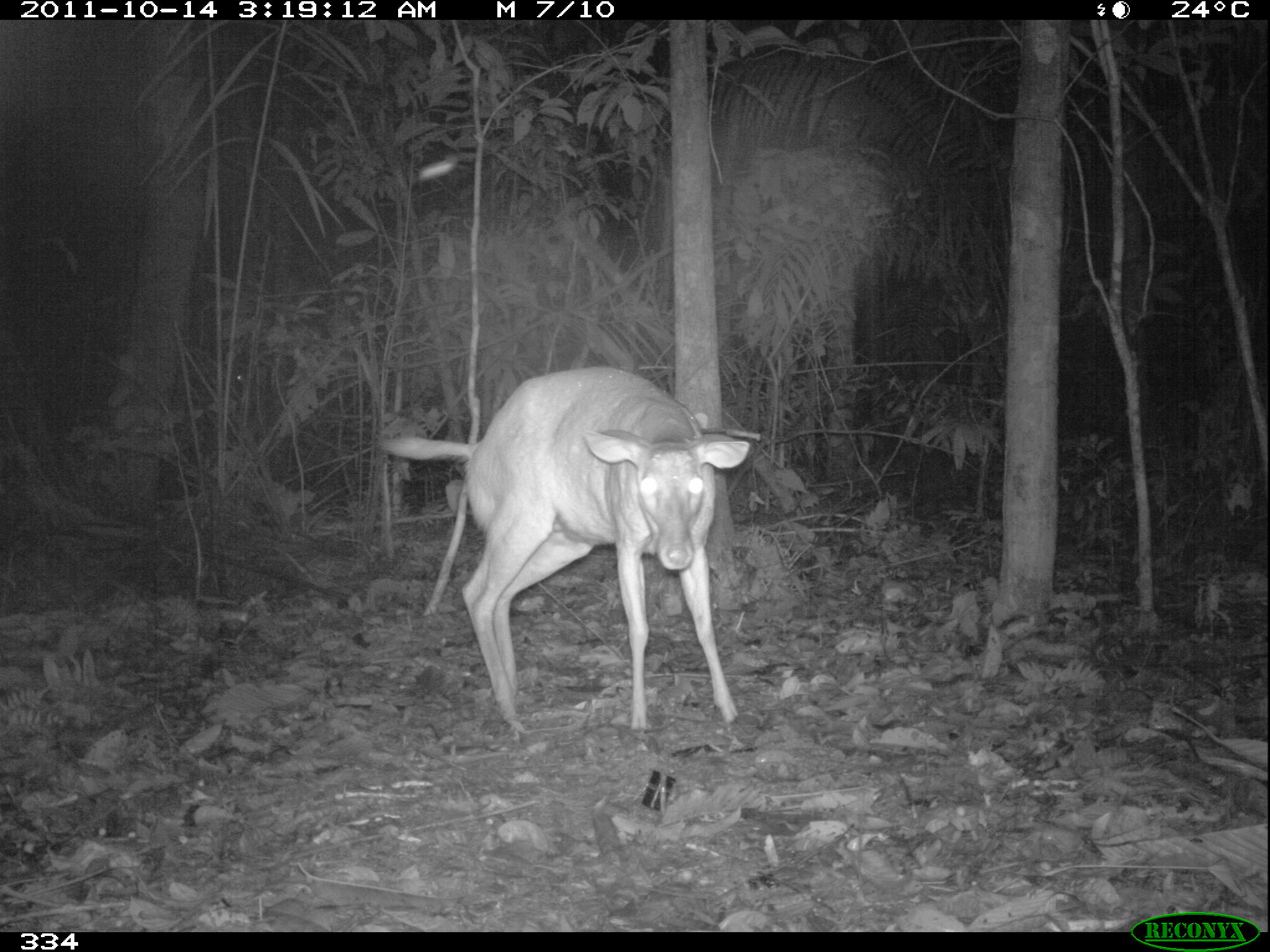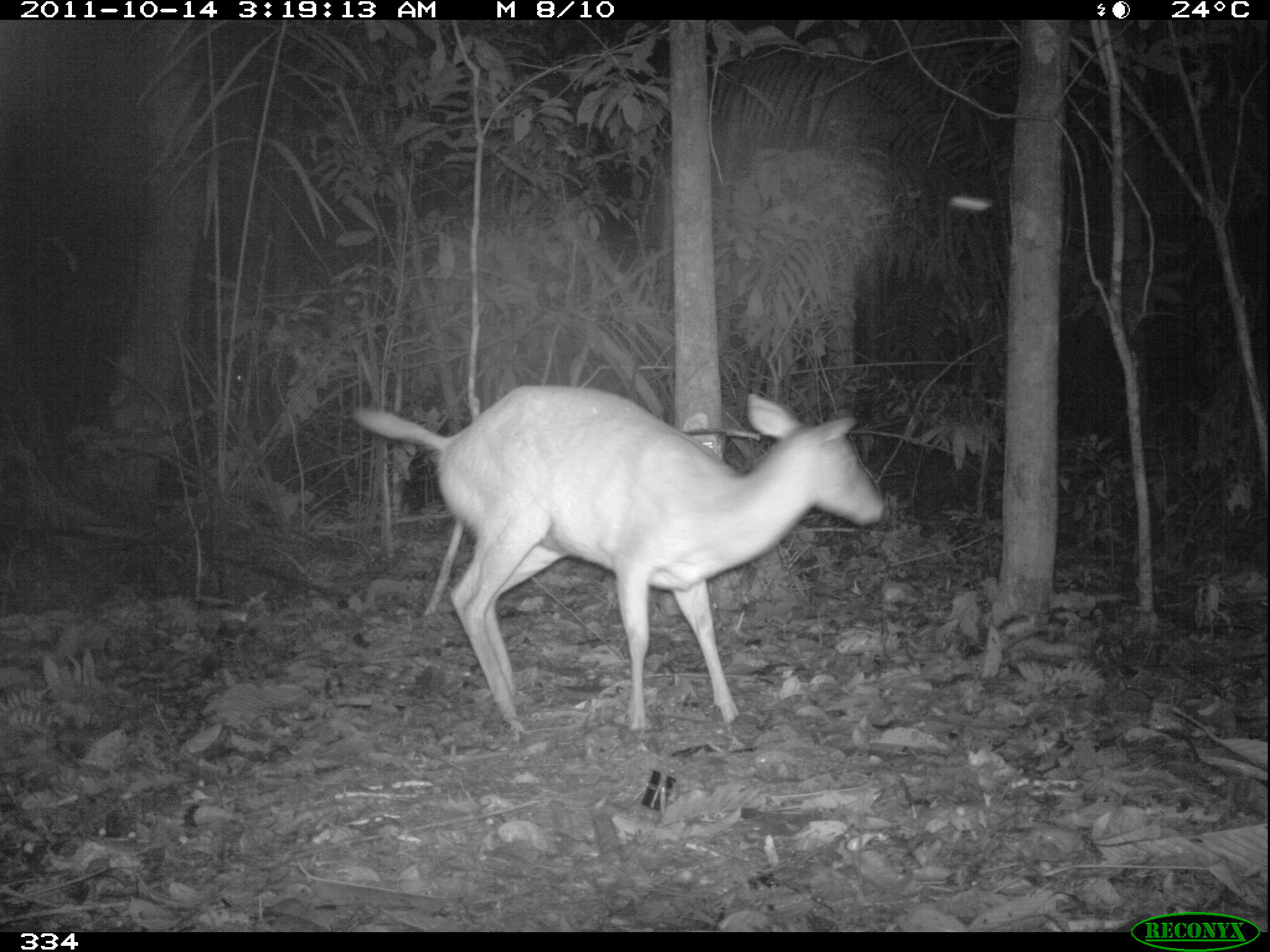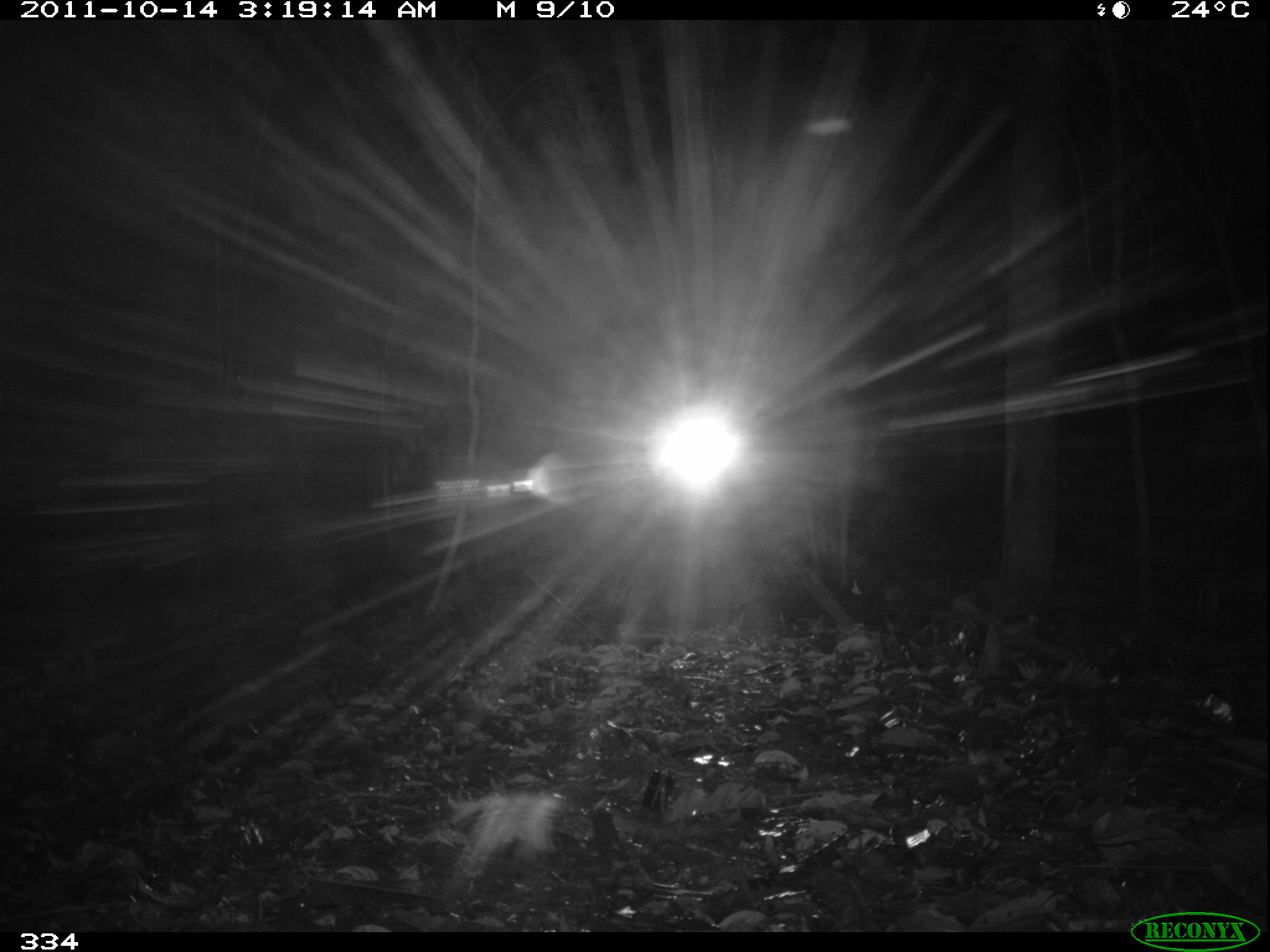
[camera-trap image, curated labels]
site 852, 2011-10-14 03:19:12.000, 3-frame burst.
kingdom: Animalia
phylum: Chordata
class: Mammalia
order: Artiodactyla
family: Cervidae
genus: Mazama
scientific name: Mazama americana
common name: red brocket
Mazama americana (red brocket).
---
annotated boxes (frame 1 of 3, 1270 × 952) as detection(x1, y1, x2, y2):
mazama americana: detection(380, 365, 749, 732)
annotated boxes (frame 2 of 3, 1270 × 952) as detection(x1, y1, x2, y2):
mazama americana: detection(351, 385, 882, 729)